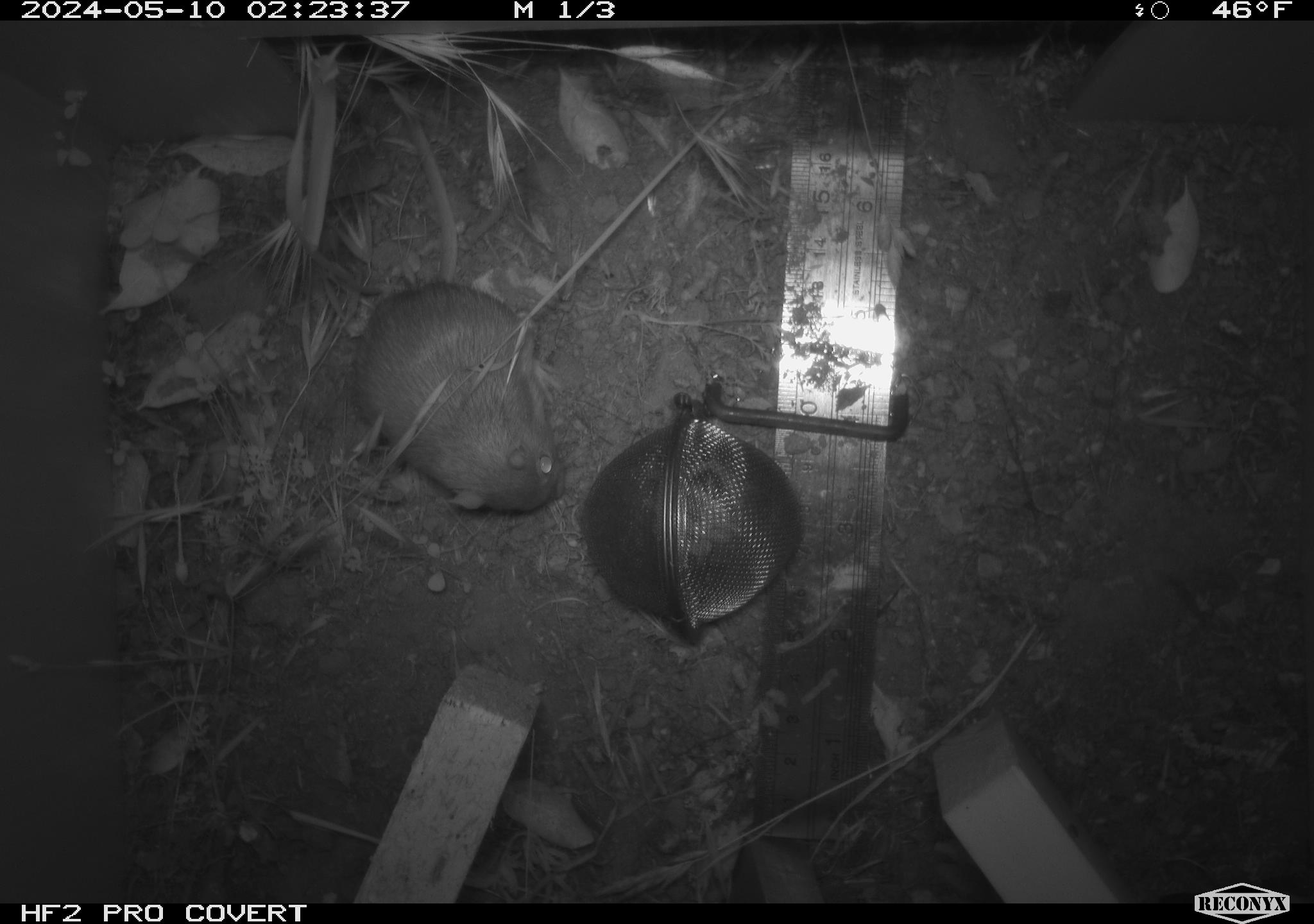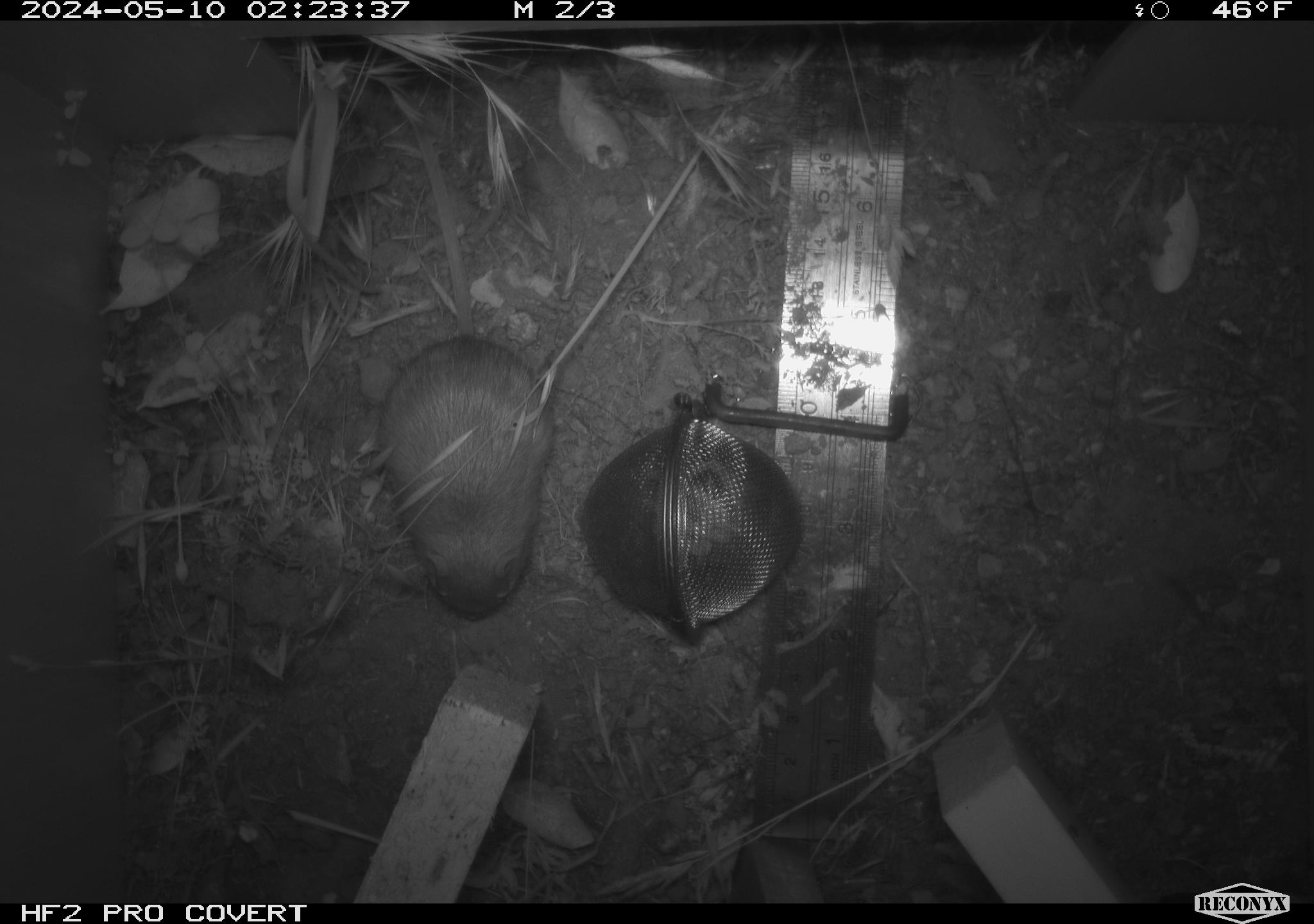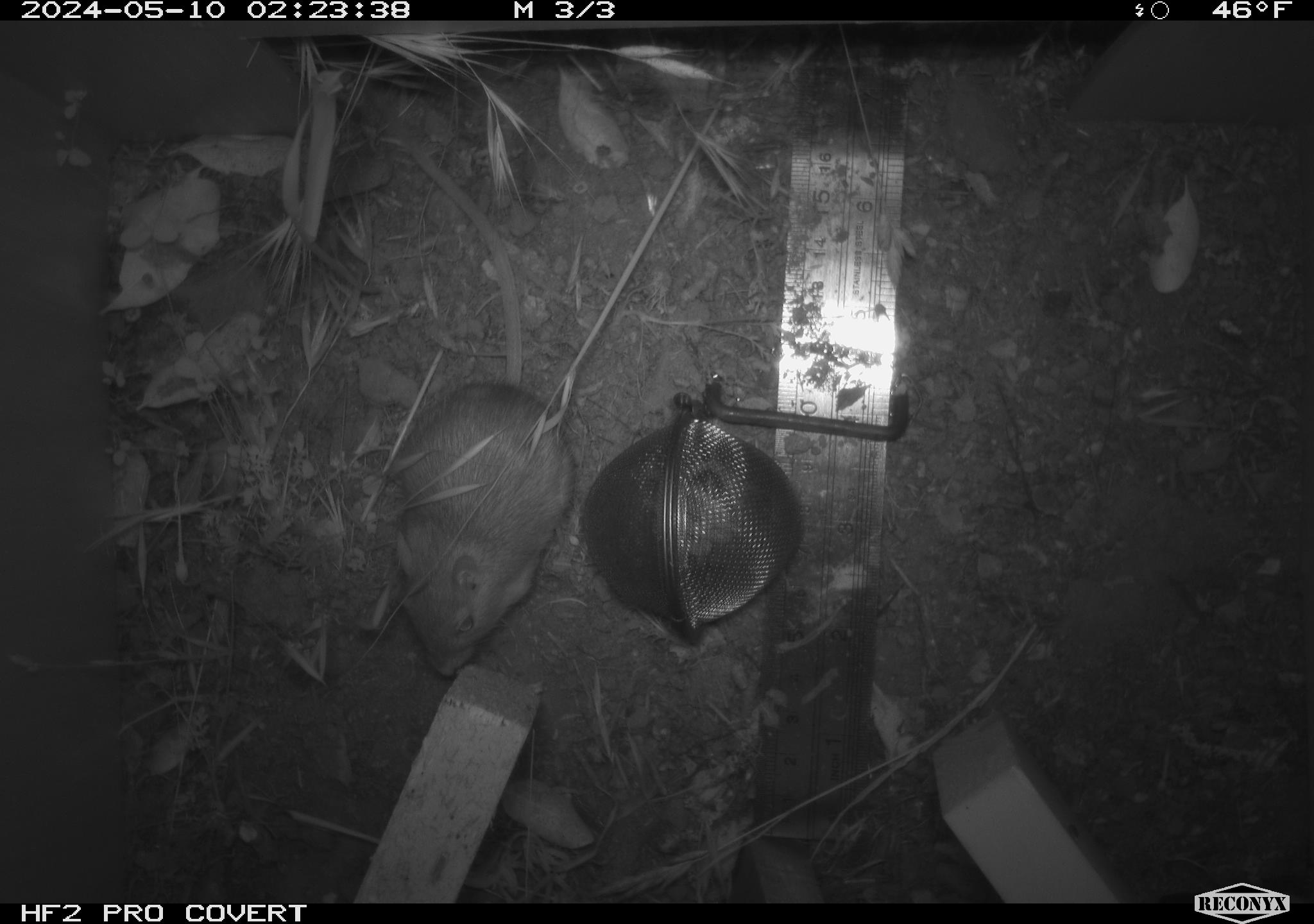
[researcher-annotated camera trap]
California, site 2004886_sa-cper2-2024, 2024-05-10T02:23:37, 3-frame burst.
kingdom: Animalia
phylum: Chordata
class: Mammalia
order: Rodentia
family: Heteromyidae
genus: Dipodomys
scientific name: Dipodomys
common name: kangaroo rats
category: dipodomys species